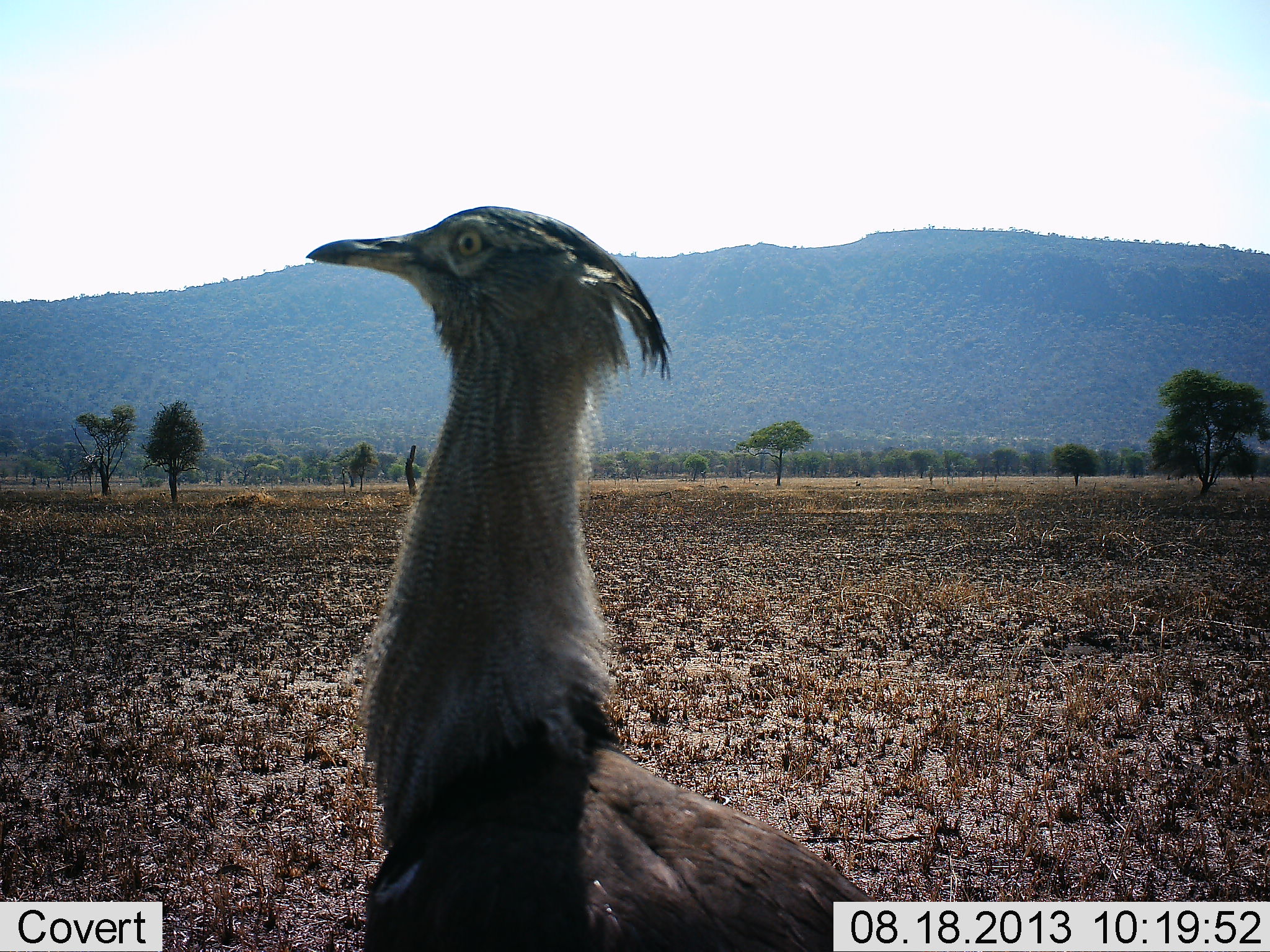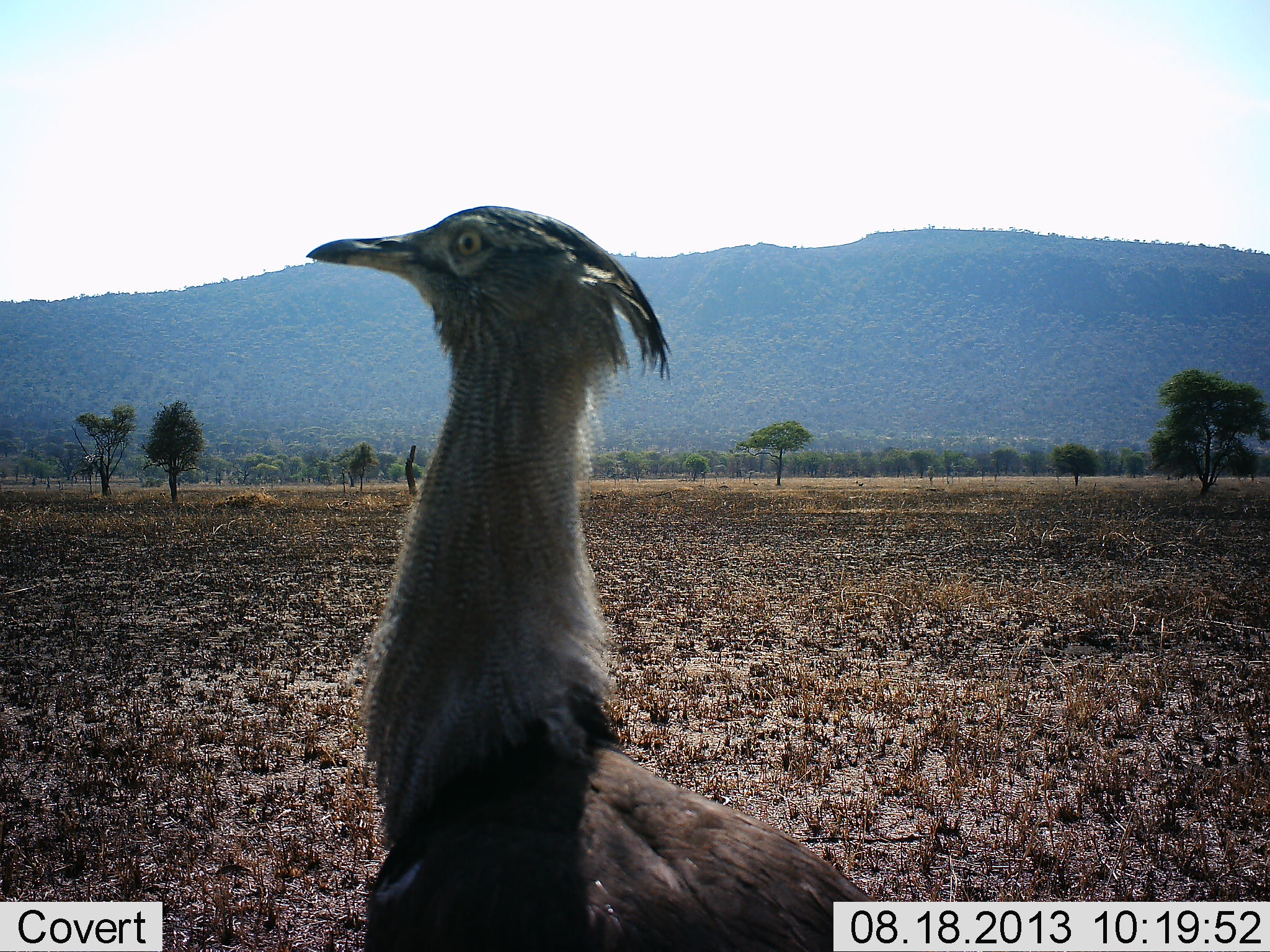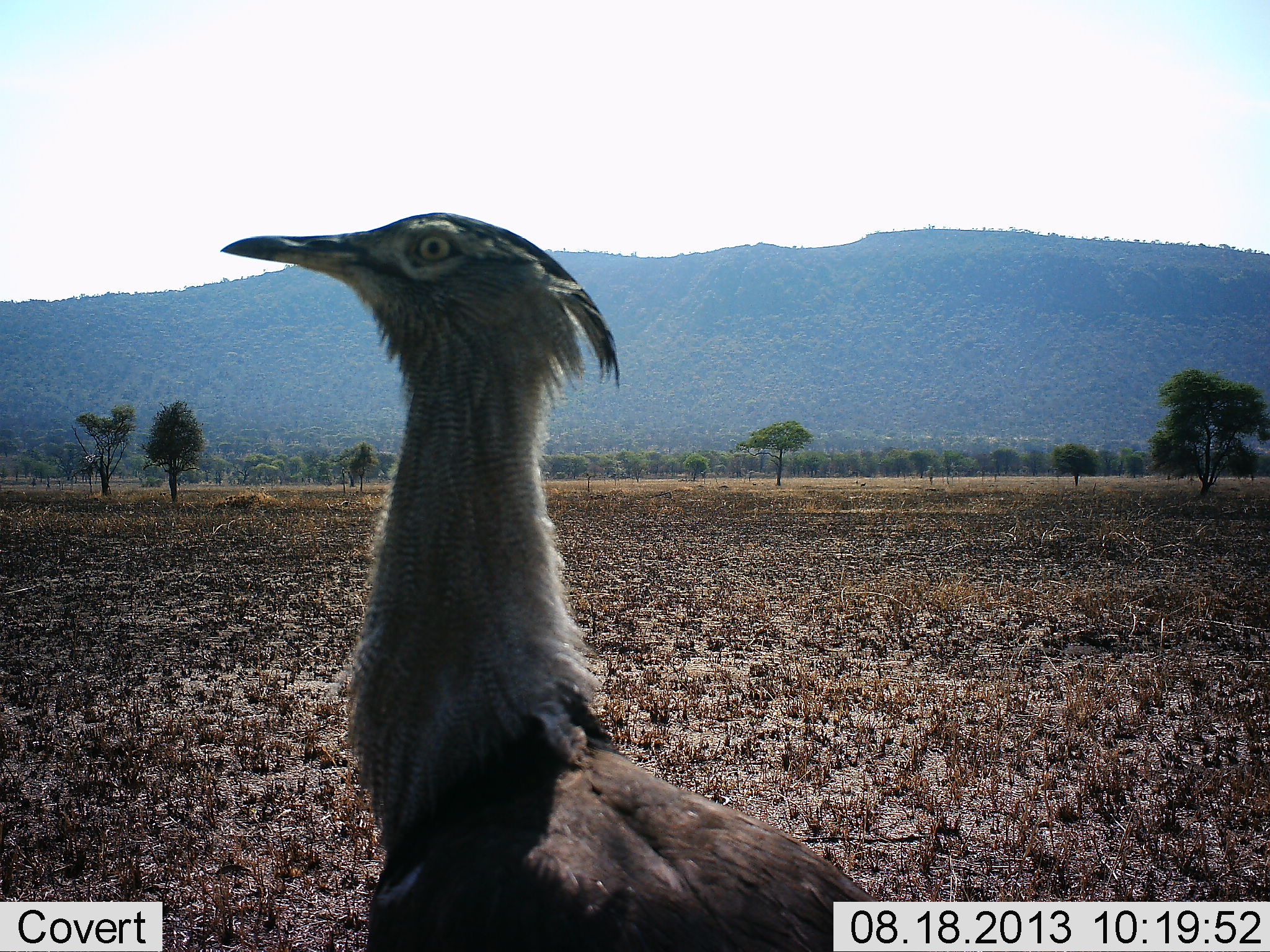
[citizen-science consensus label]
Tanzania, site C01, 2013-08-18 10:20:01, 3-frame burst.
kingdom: Animalia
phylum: Chordata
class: Aves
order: Otidiformes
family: Otididae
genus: Ardeotis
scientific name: Ardeotis kori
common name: kori bustard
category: koribustard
Koribustard (kori bustard) (Ardeotis kori), count 1. Behavior (volunteer vote fractions): standing 100%, resting 0%, moving 0%, interacting 0%. Young present (vote fraction): 0%. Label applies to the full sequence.